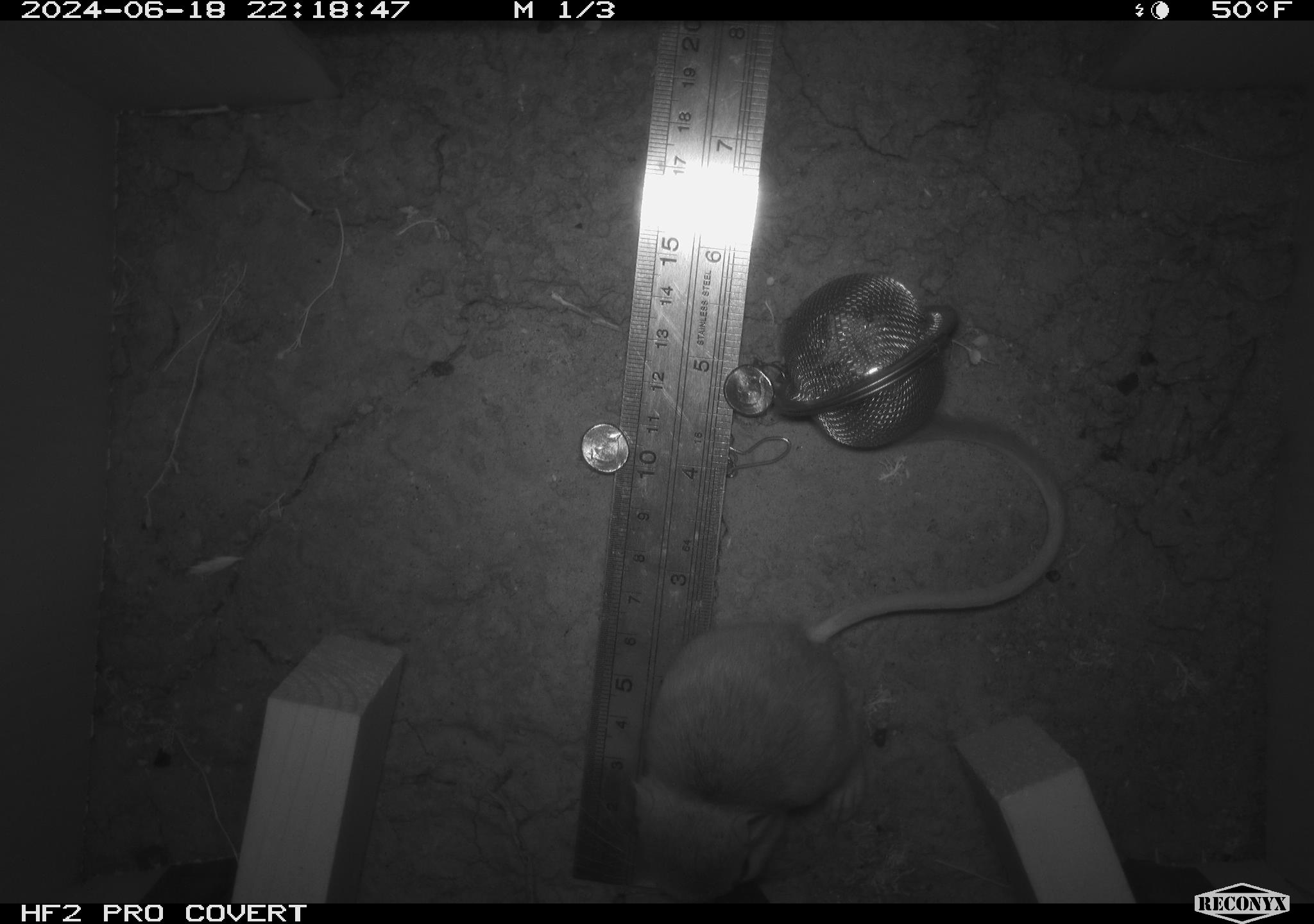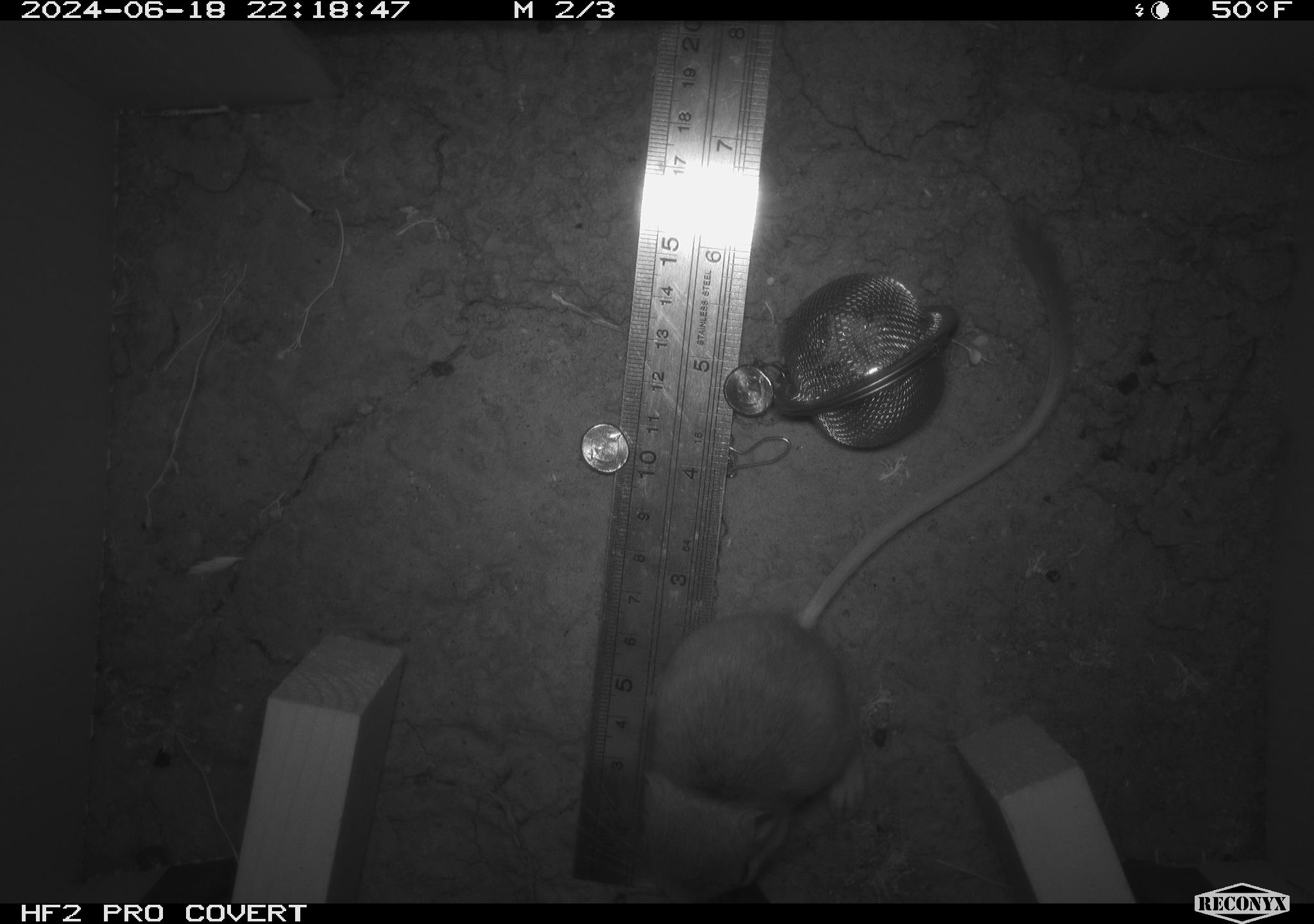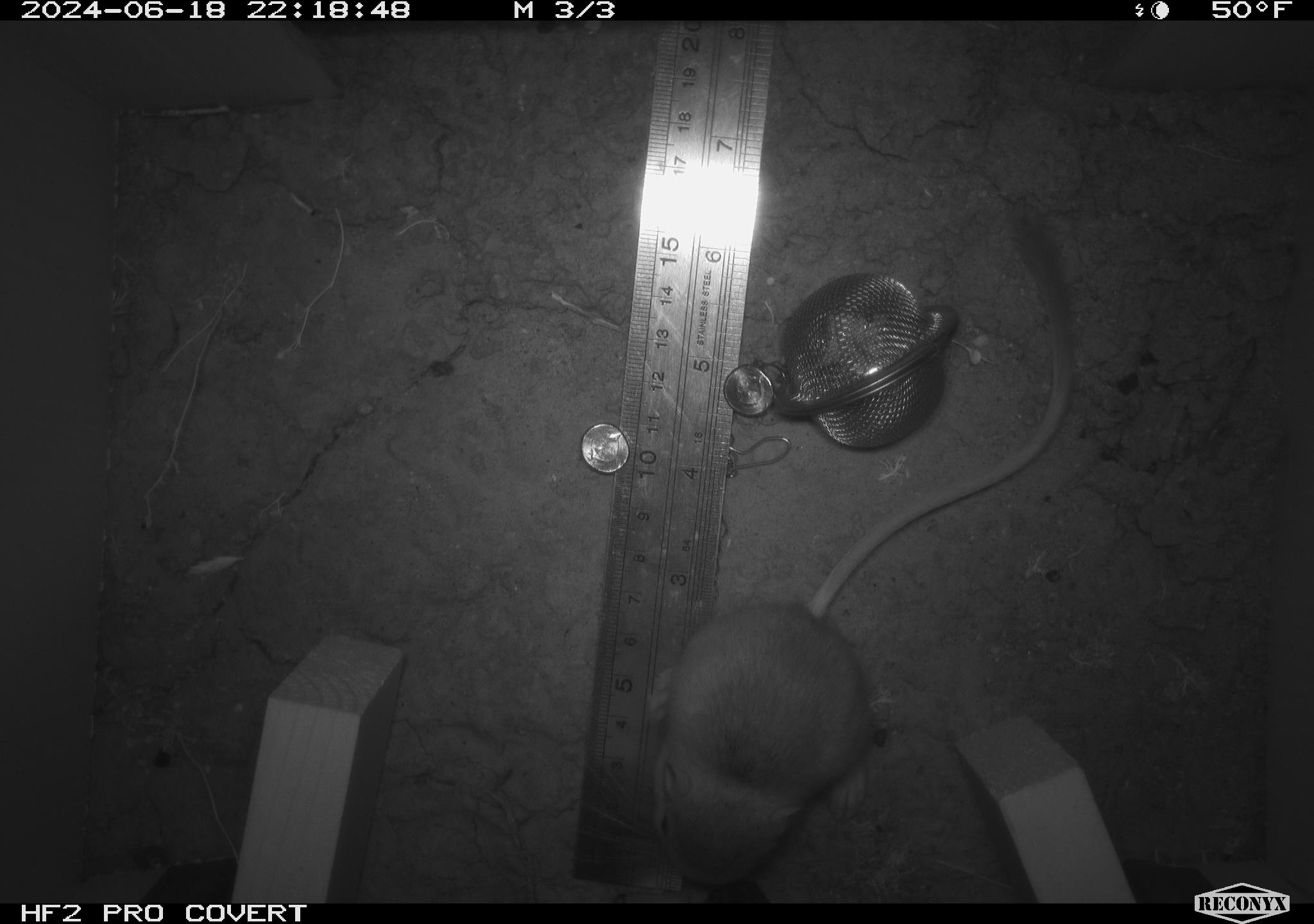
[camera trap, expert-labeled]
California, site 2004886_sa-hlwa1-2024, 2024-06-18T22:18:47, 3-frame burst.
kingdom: Animalia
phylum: Chordata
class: Mammalia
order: Rodentia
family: Heteromyidae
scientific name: Heteromyidae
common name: kangaroo rats and pocket mice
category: heteromyidae family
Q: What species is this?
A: Heteromyidae family (kangaroo rats and pocket mice) (Heteromyidae).